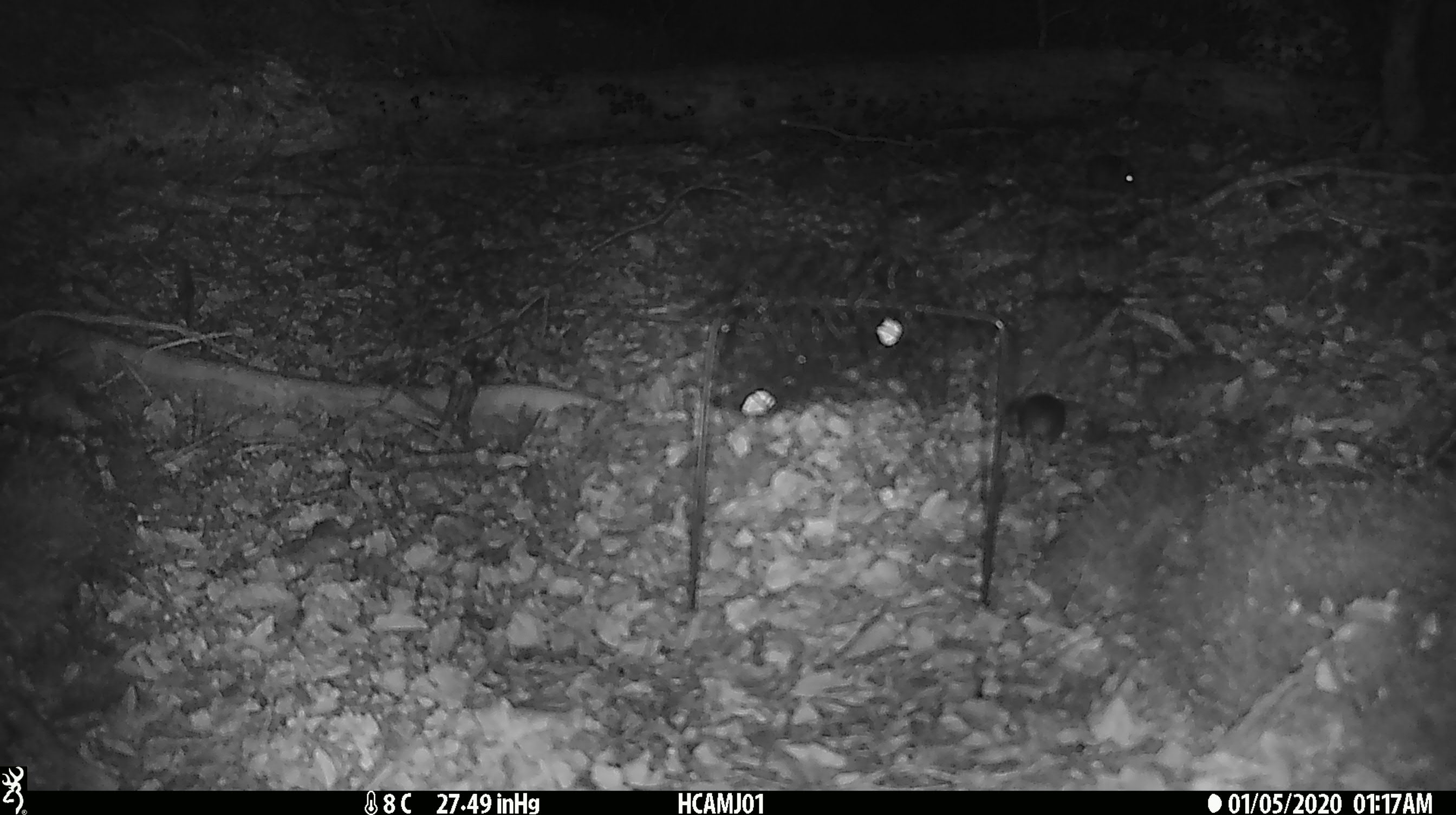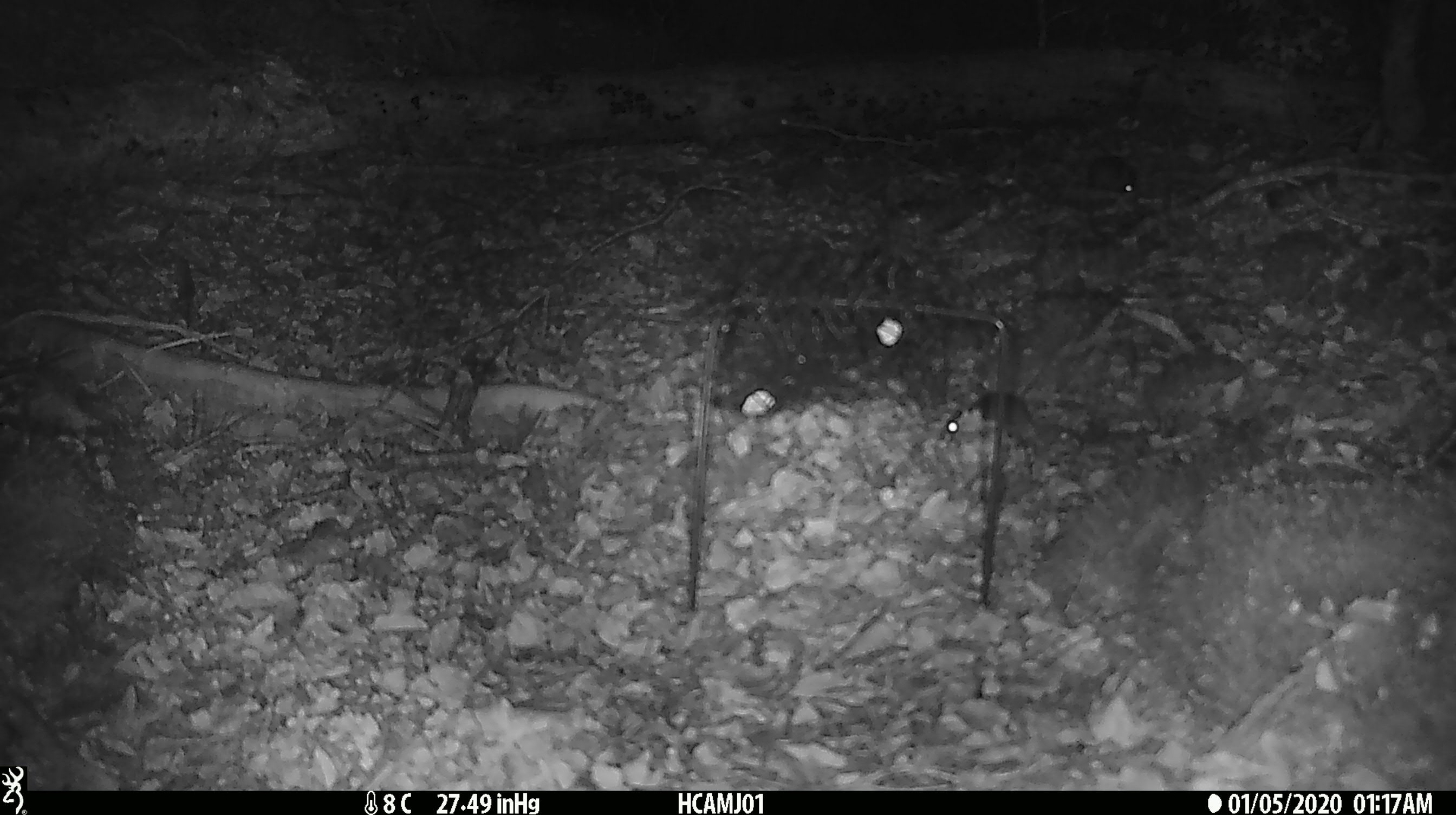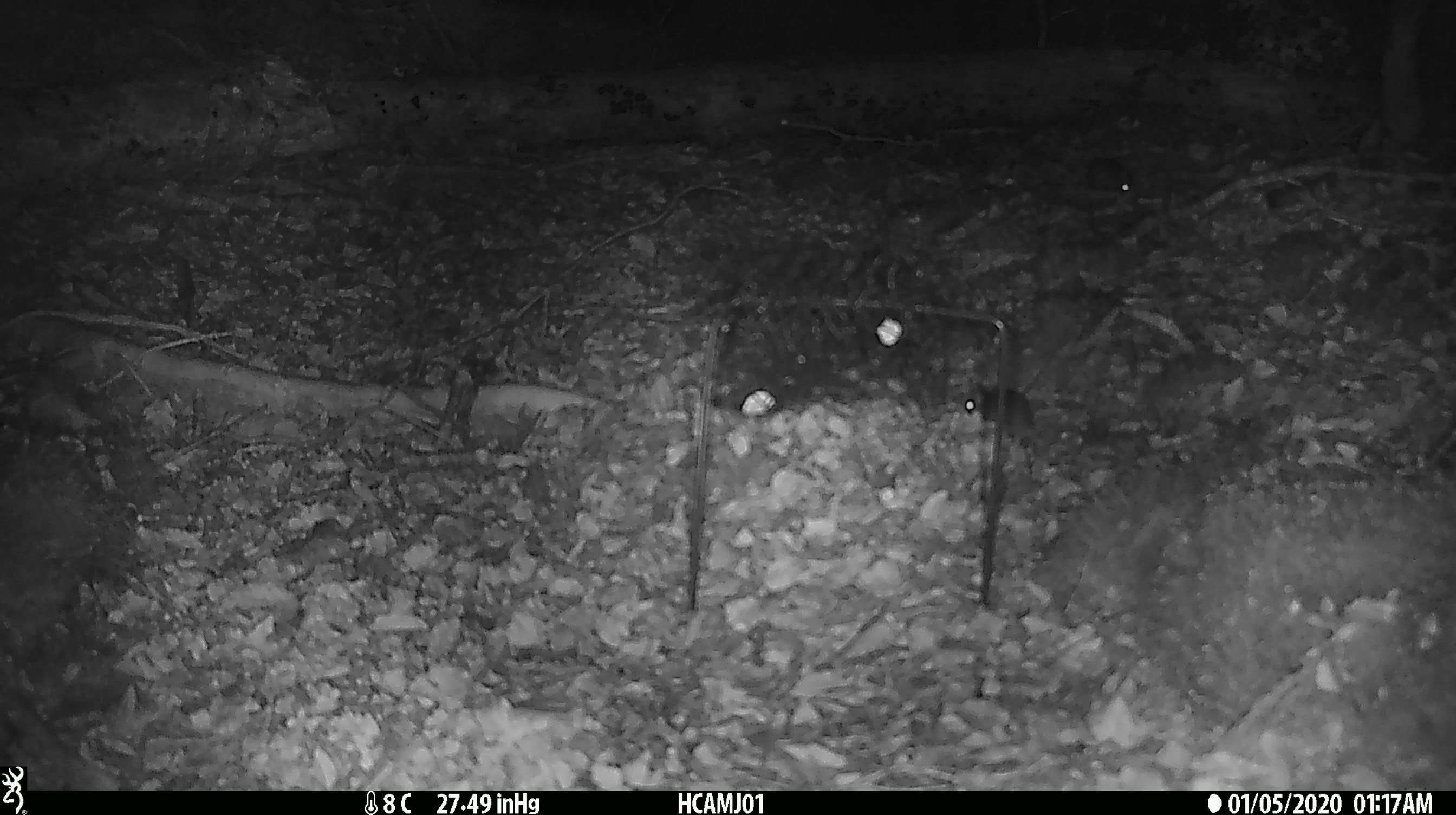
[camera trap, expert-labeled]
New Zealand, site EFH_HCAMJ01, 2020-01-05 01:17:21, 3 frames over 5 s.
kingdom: Animalia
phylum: Chordata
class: Mammalia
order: Rodentia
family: Muridae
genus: Mus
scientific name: Mus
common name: mouse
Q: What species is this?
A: Mouse (Mus).